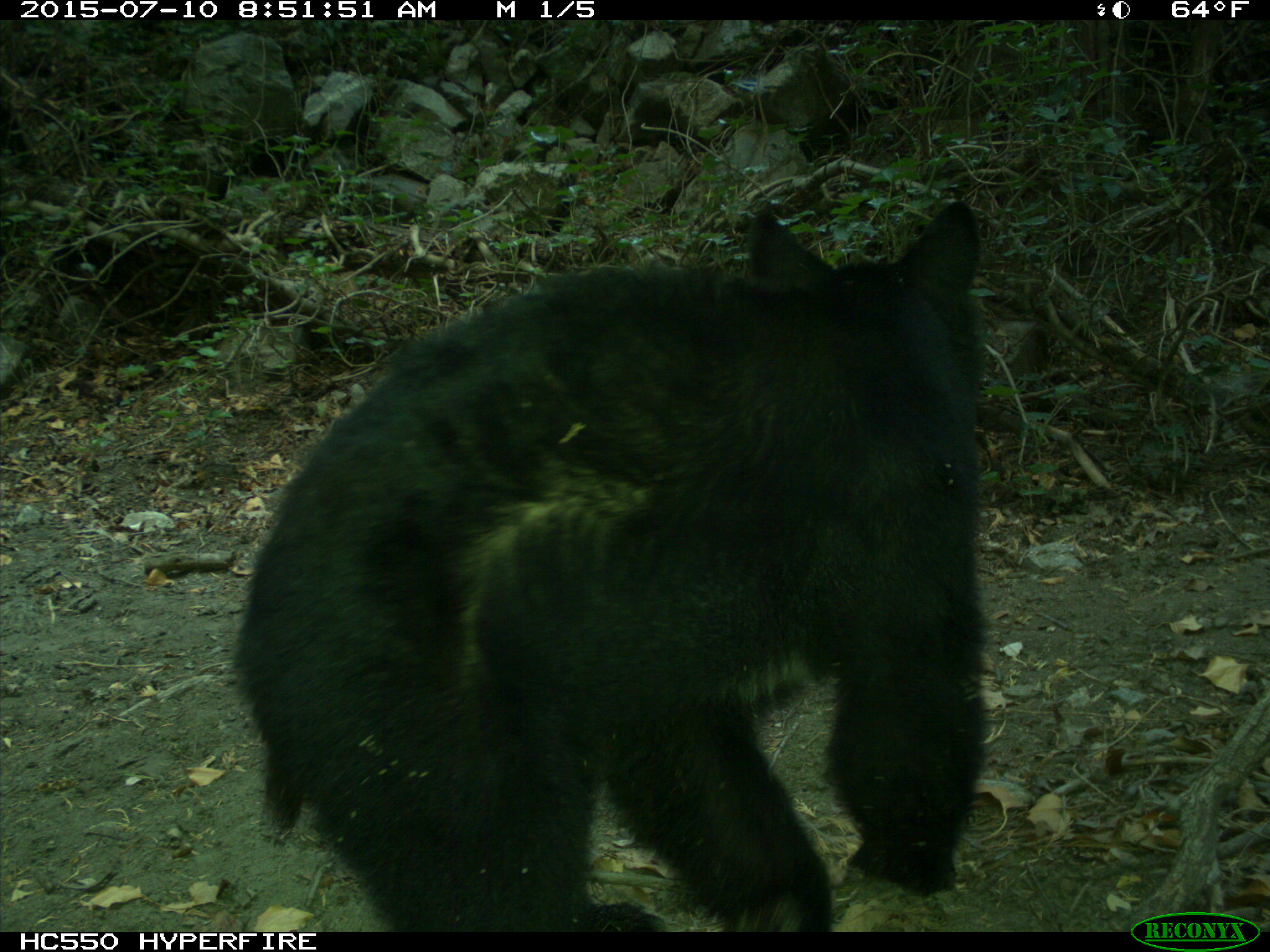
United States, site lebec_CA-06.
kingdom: Animalia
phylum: Chordata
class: Mammalia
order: Carnivora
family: Ursidae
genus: Ursus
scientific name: Ursus americanus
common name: american black bear